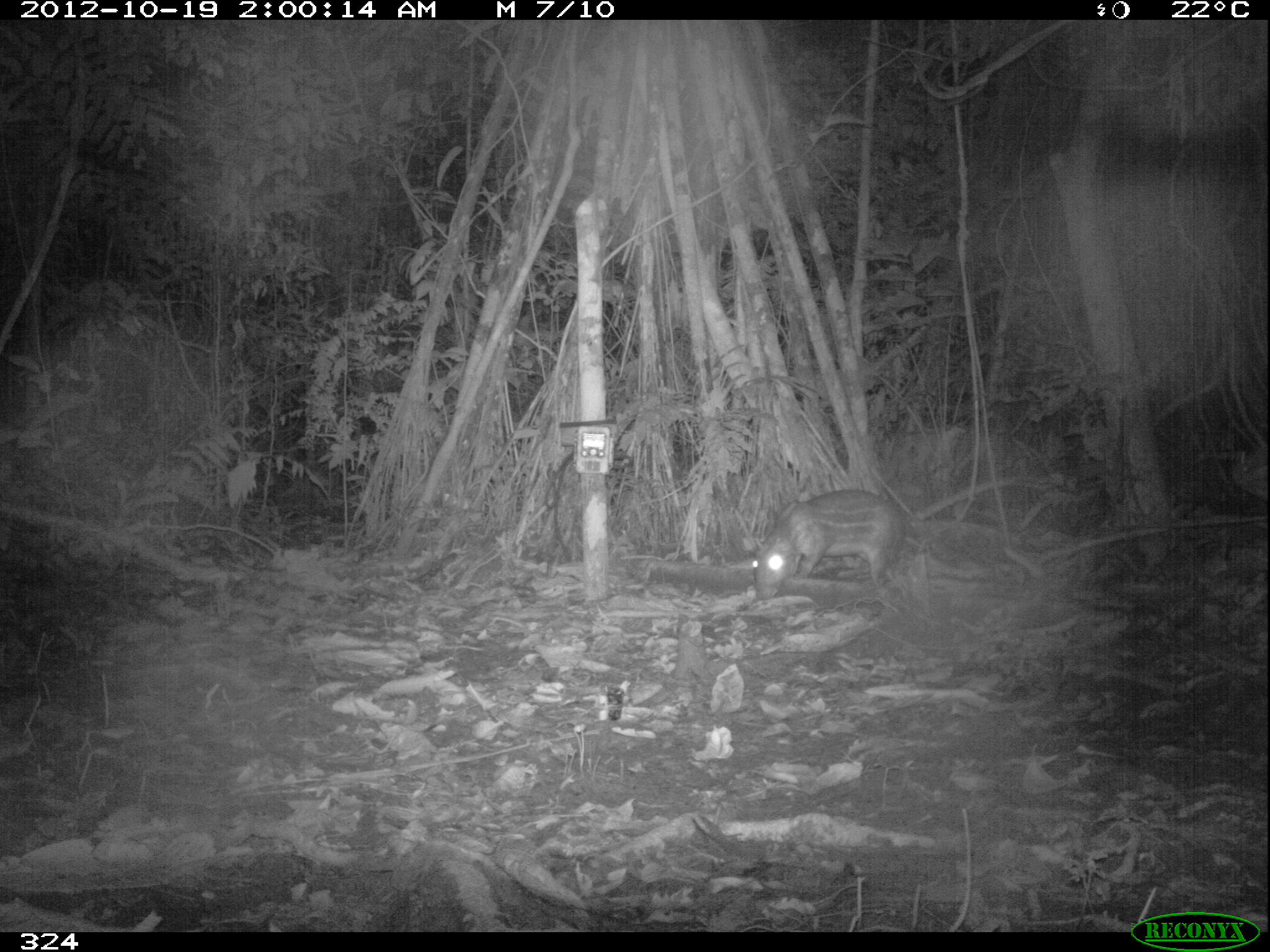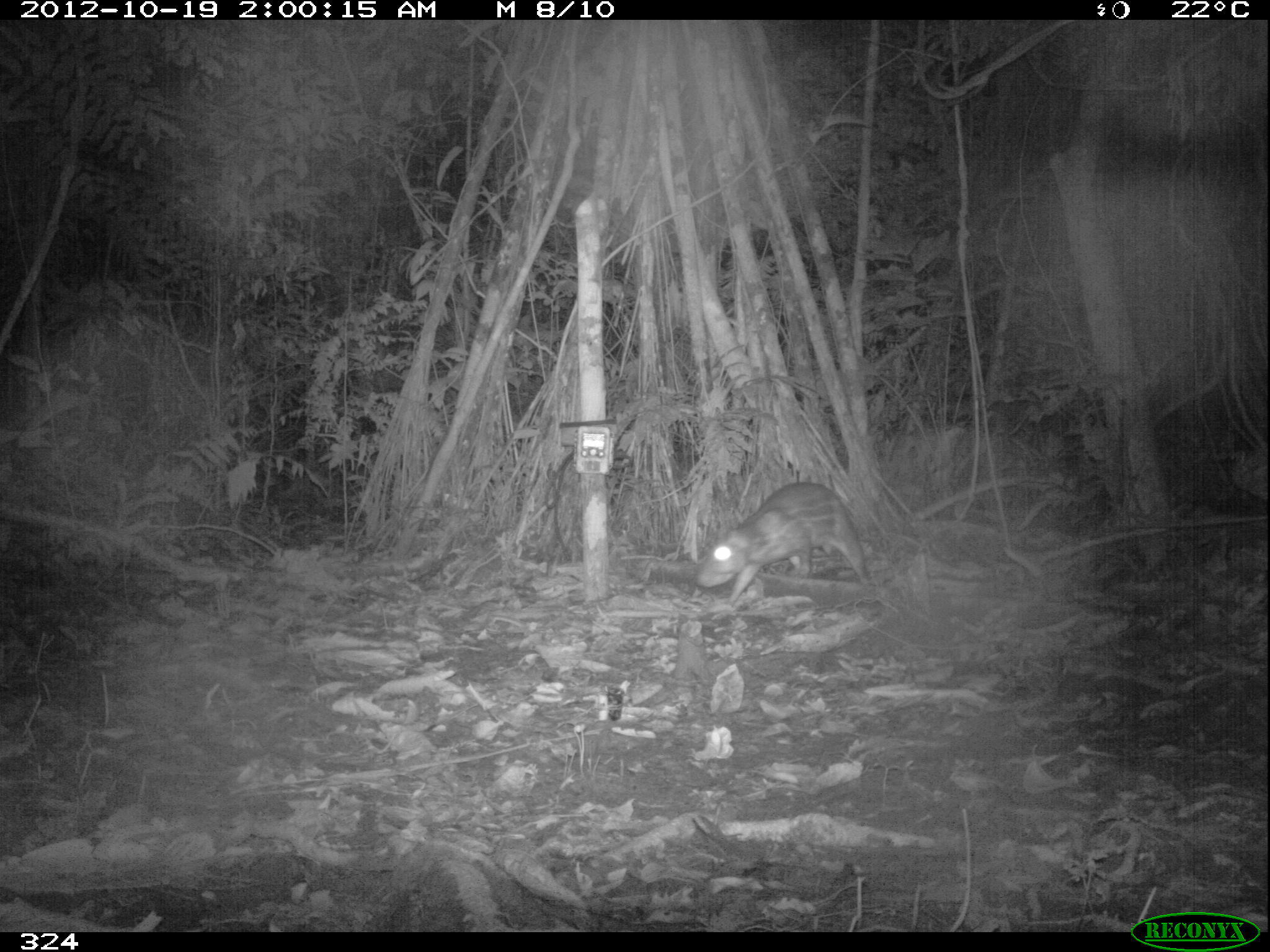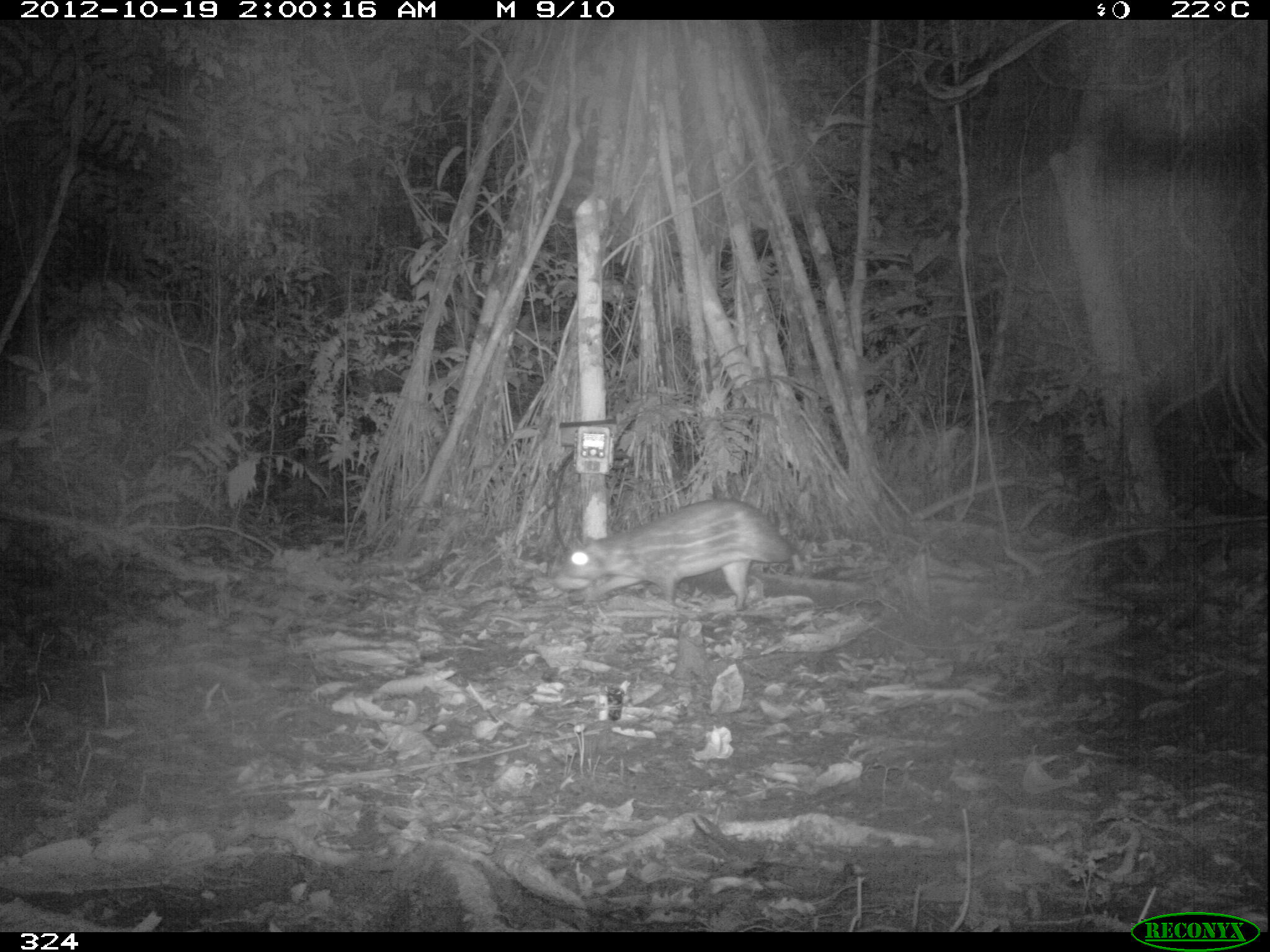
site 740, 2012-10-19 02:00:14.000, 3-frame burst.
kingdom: Animalia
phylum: Chordata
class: Mammalia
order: Rodentia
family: Cuniculidae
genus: Cuniculus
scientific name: Cuniculus paca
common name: spotted paca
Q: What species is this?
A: Cuniculus paca (spotted paca).